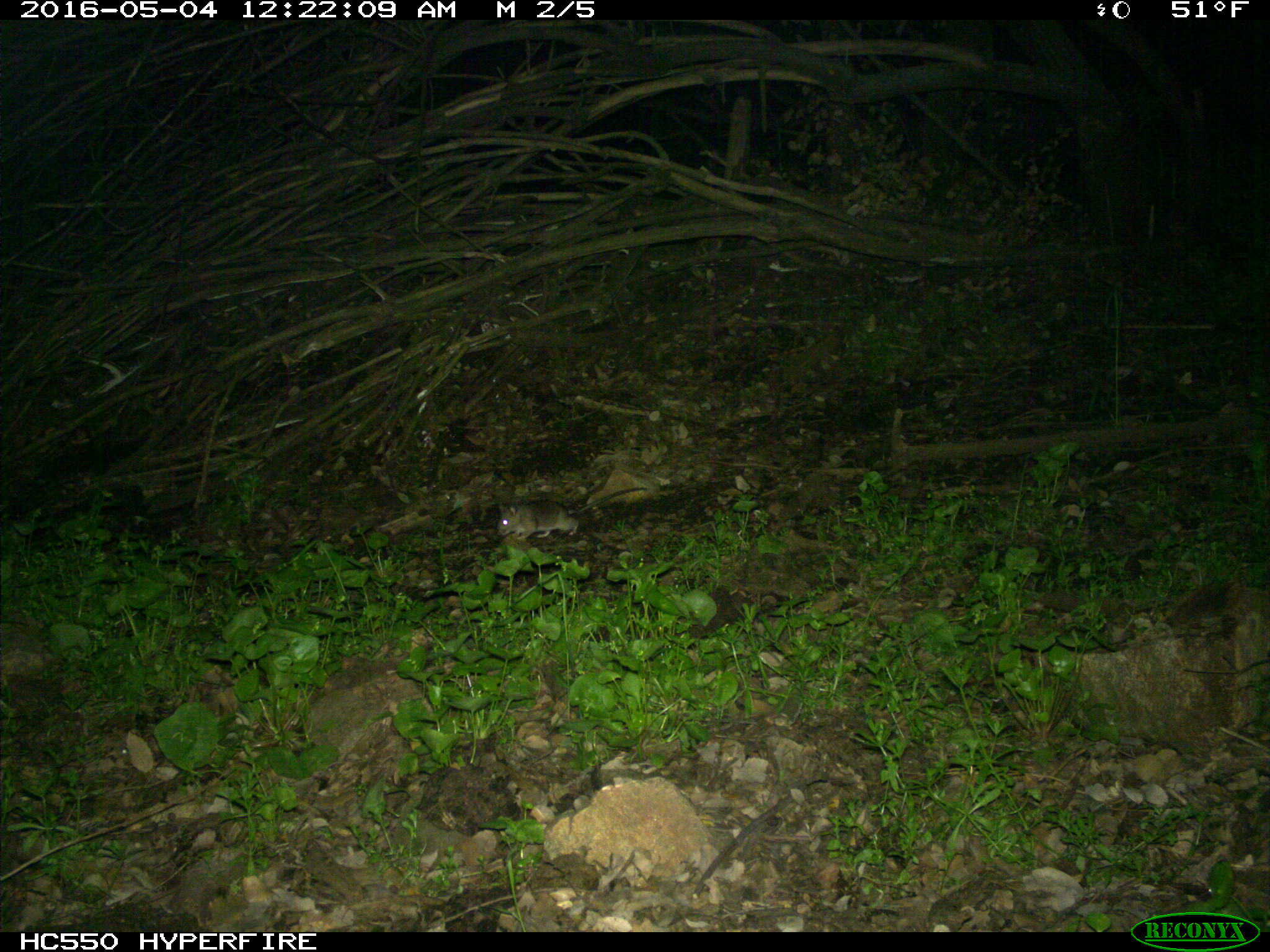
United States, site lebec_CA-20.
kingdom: Animalia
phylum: Chordata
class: Mammalia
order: Rodentia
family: Cricetidae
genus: Neotoma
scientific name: Neotoma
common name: pack rat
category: unidentified pack rat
Unidentified pack rat (pack rat) (Neotoma).